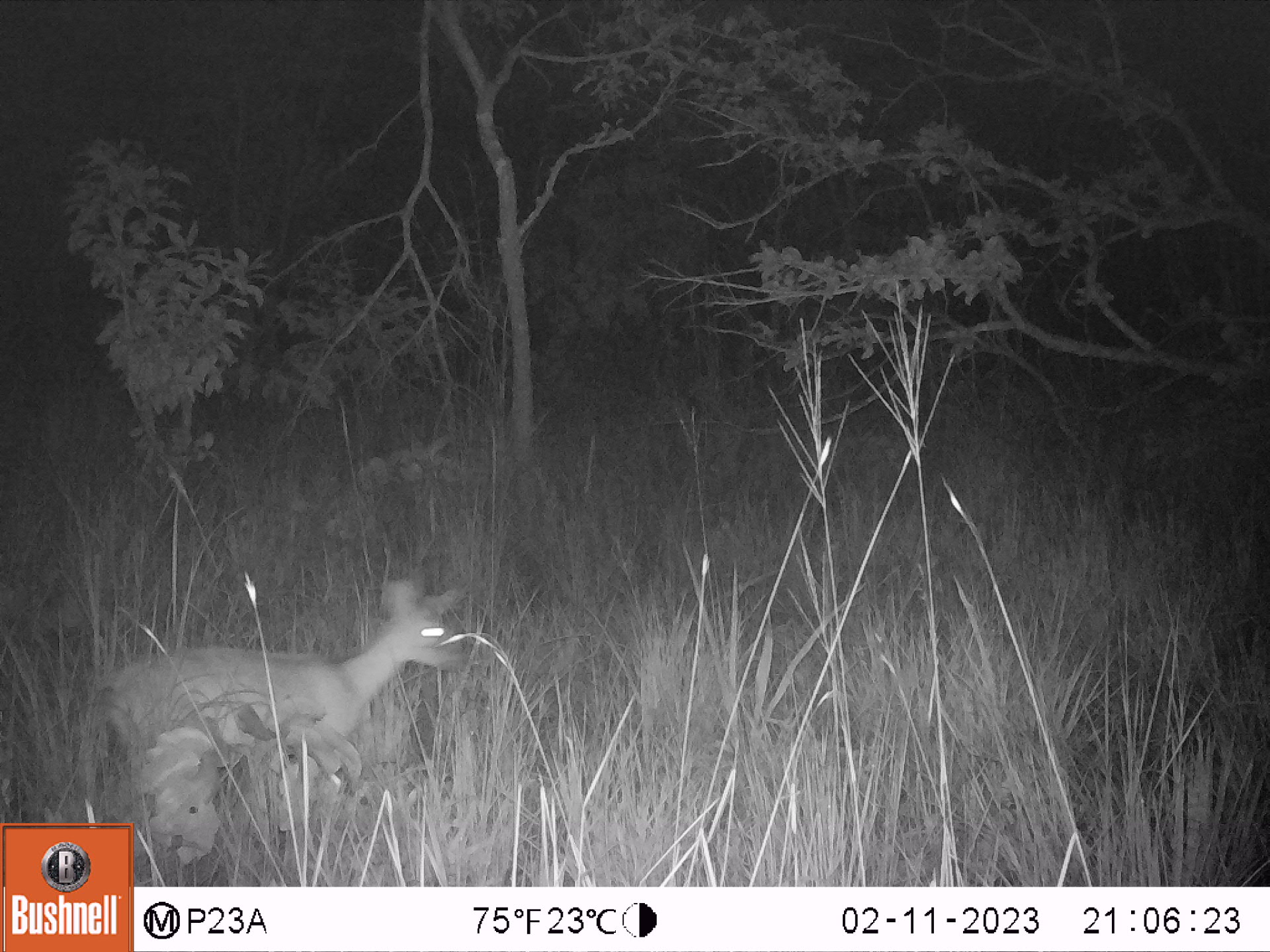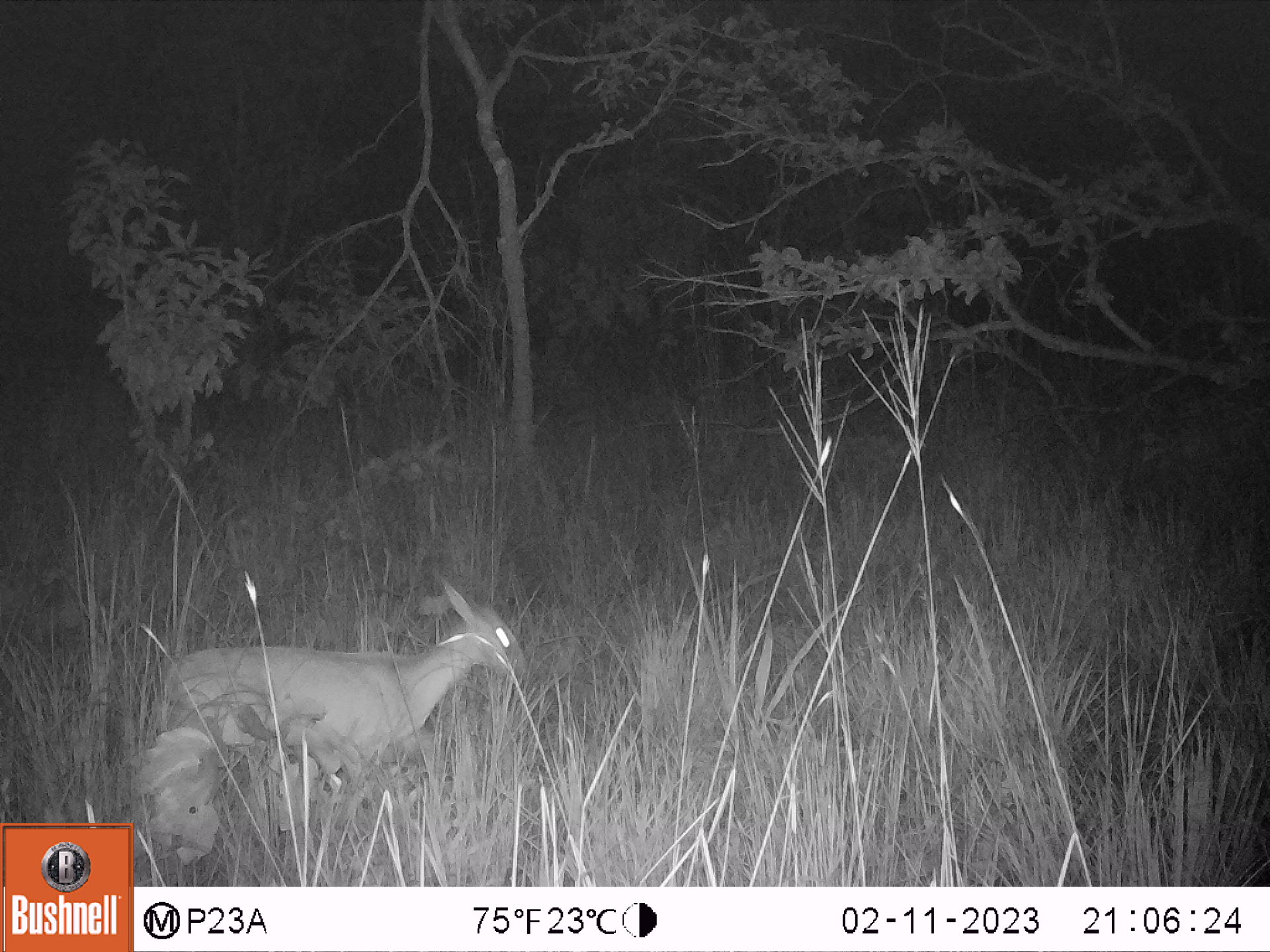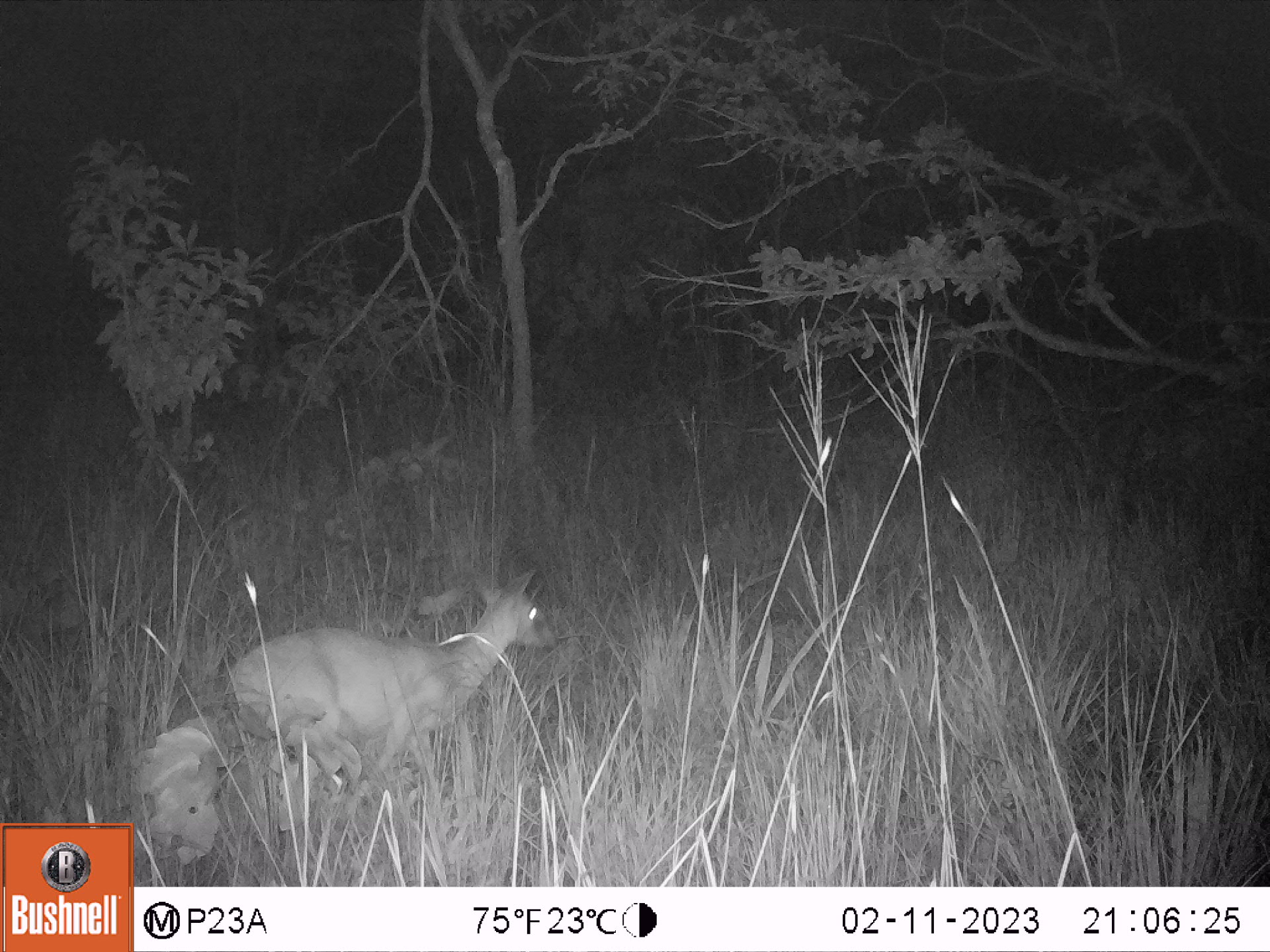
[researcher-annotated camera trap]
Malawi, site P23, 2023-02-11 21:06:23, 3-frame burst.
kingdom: Animalia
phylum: Chordata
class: Mammalia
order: Artiodactyla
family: Bovidae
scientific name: Antilopinae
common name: small antelope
Small antelope (Antilopinae), count 1.